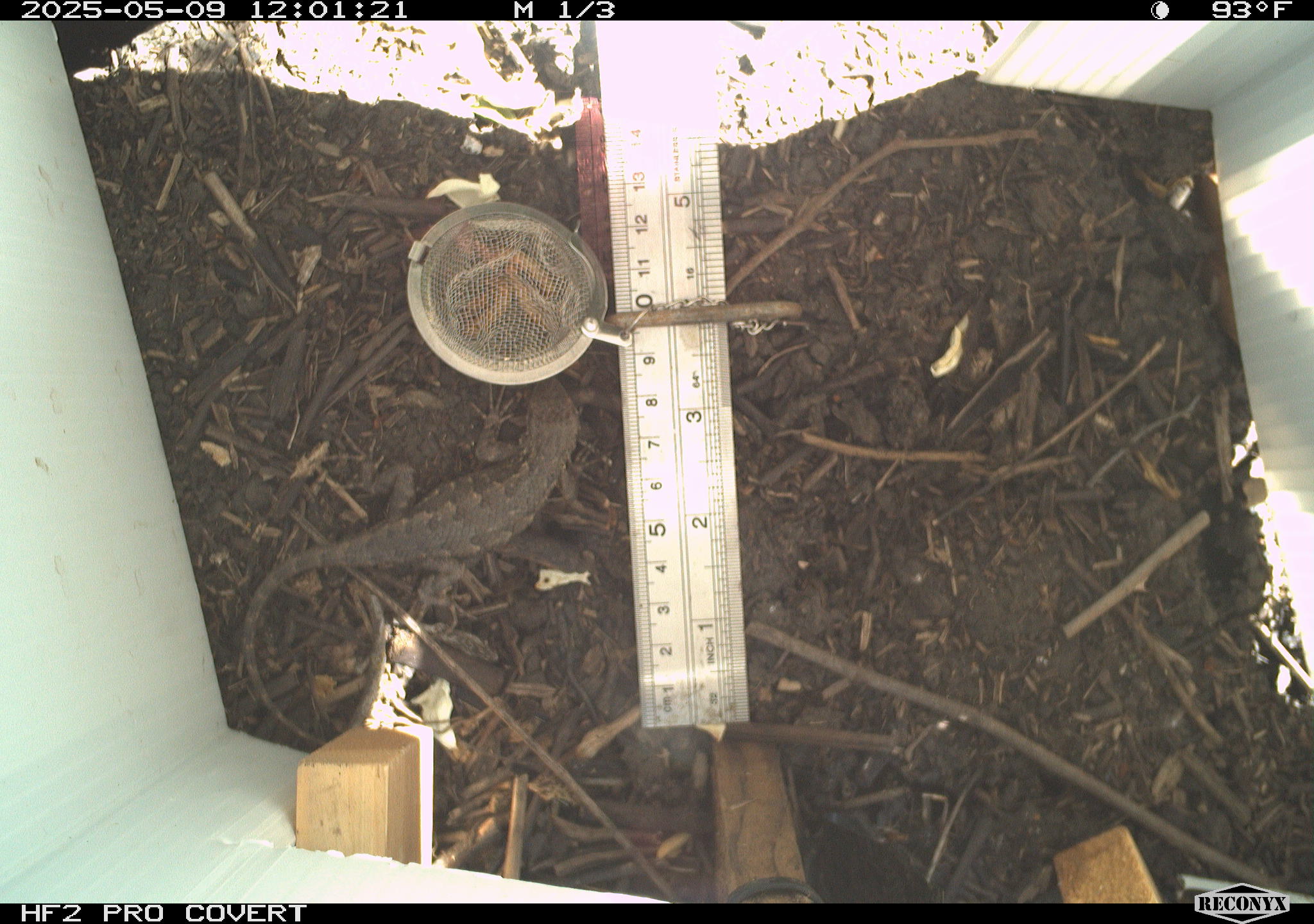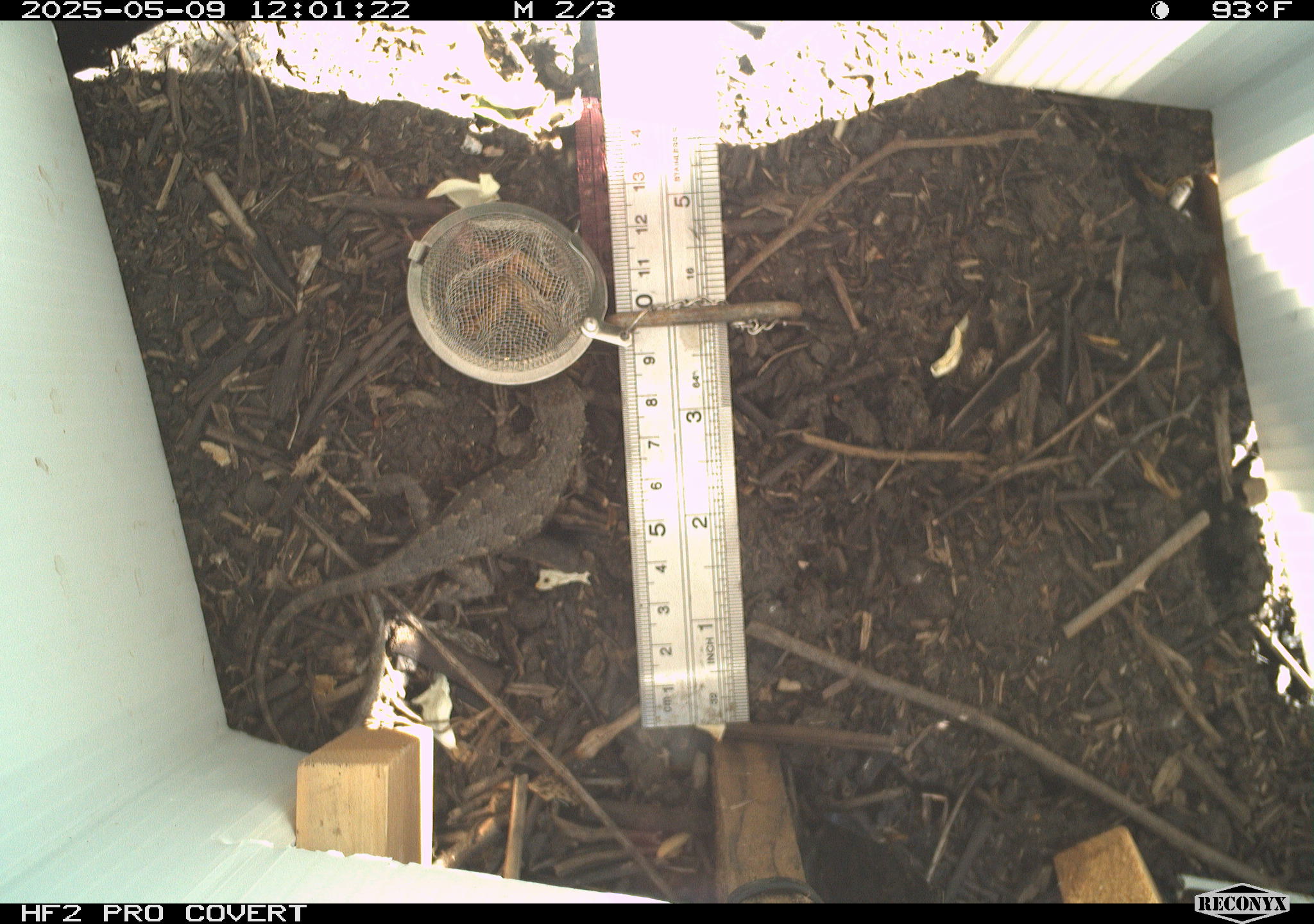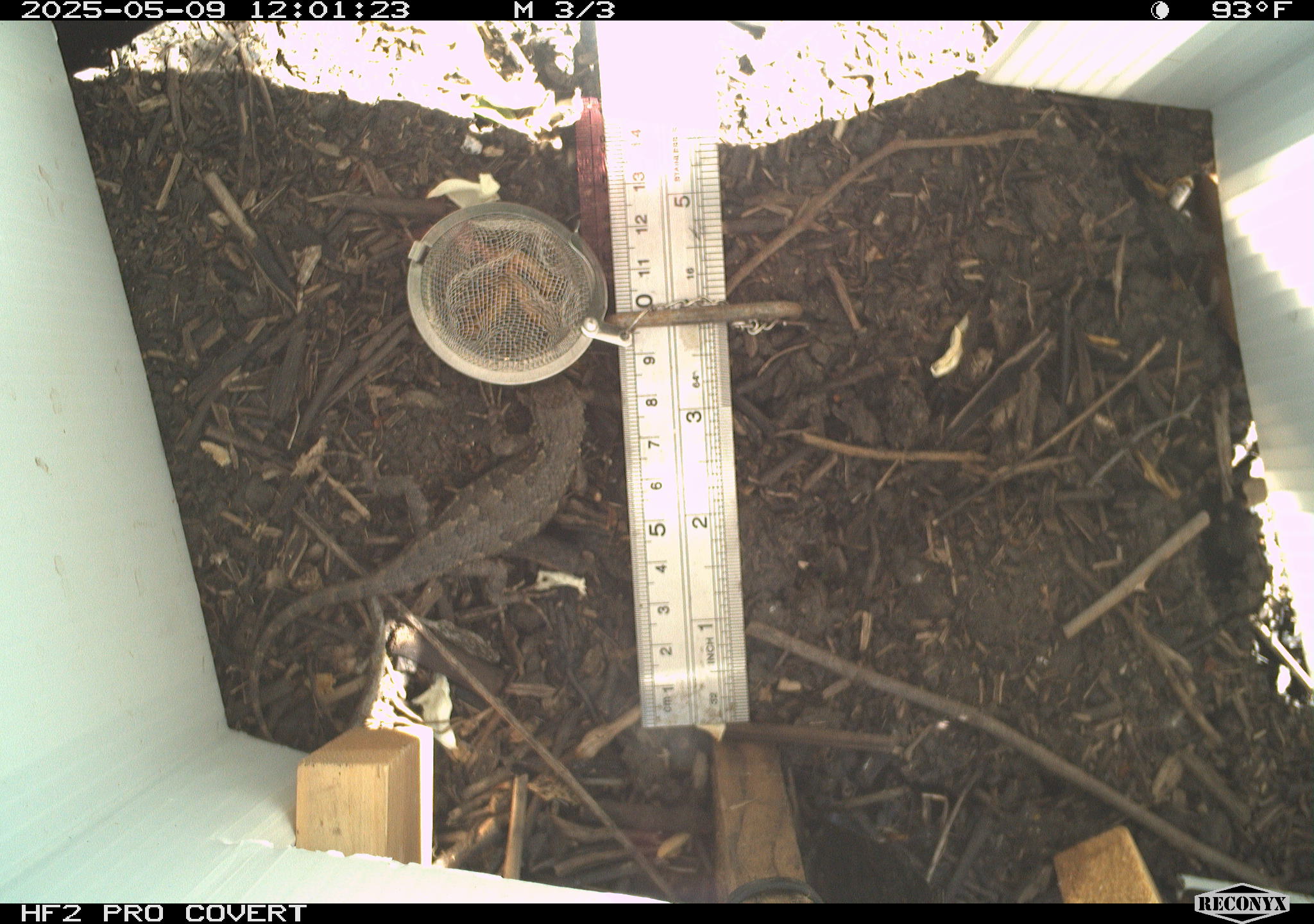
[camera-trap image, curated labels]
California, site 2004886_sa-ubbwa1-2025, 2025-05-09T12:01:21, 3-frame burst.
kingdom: Animalia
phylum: Chordata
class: Reptilia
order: Squamata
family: Phrynosomatidae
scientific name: Phrynosomatidae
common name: north american spiny lizards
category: sceloporus/uta species